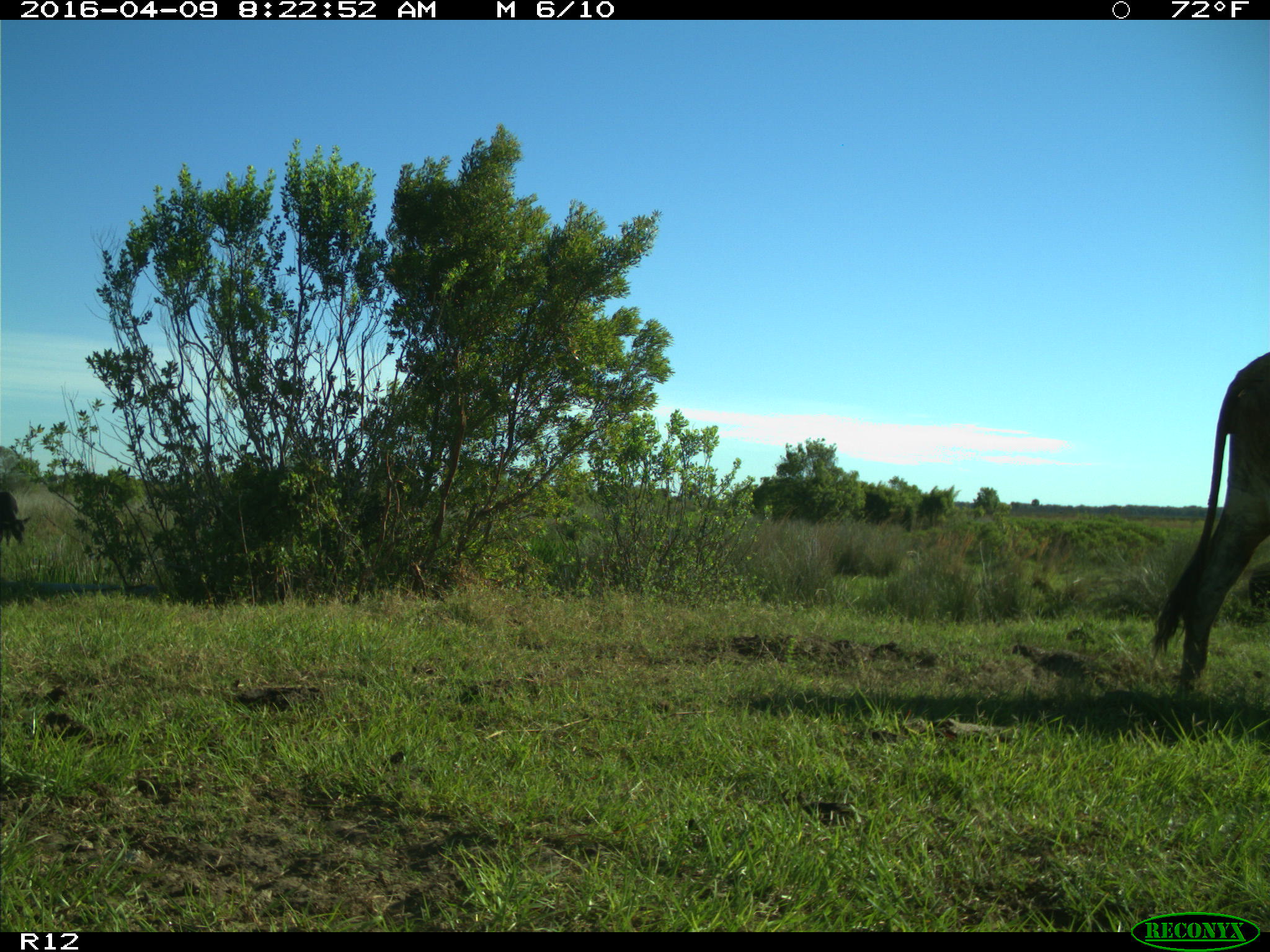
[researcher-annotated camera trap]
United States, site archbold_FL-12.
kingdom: Animalia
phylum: Chordata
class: Mammalia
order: Artiodactyla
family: Bovidae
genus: Bos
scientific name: Bos taurus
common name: domestic cow